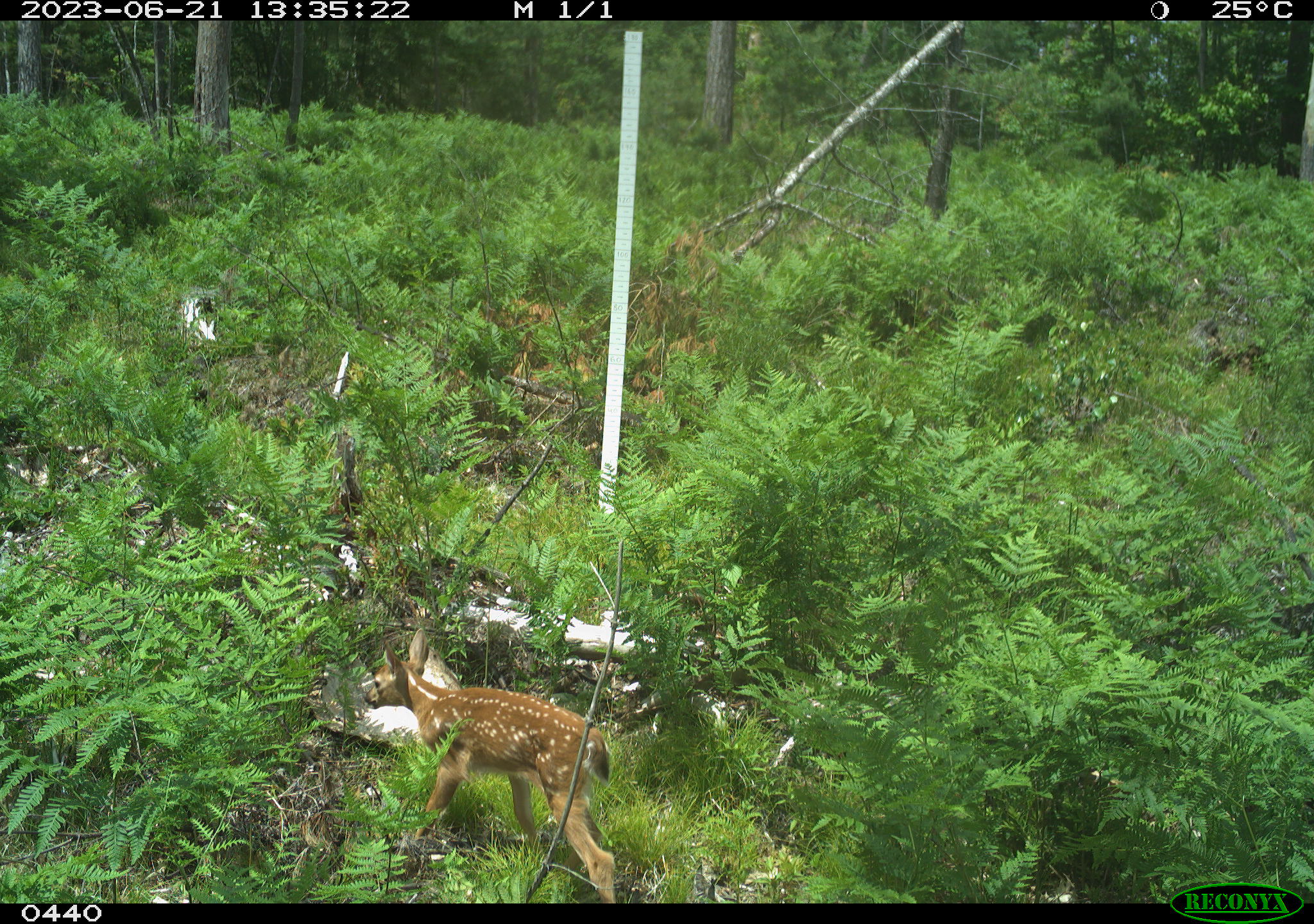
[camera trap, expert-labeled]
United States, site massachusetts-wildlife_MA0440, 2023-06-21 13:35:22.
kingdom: Animalia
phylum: Chordata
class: Mammalia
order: Artiodactyla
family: Cervidae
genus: Odocoileus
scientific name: Odocoileus virginianus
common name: white-tailed deer